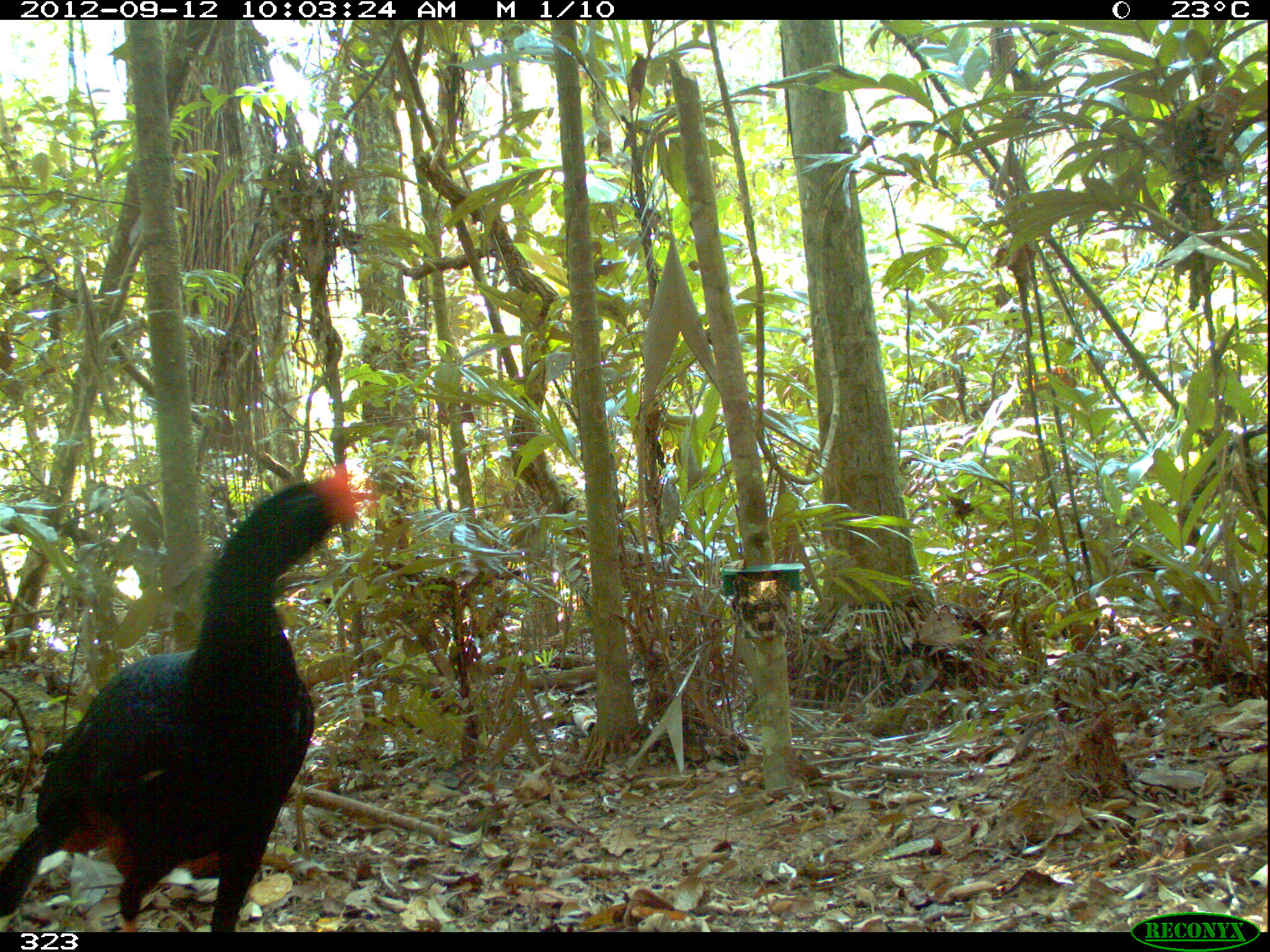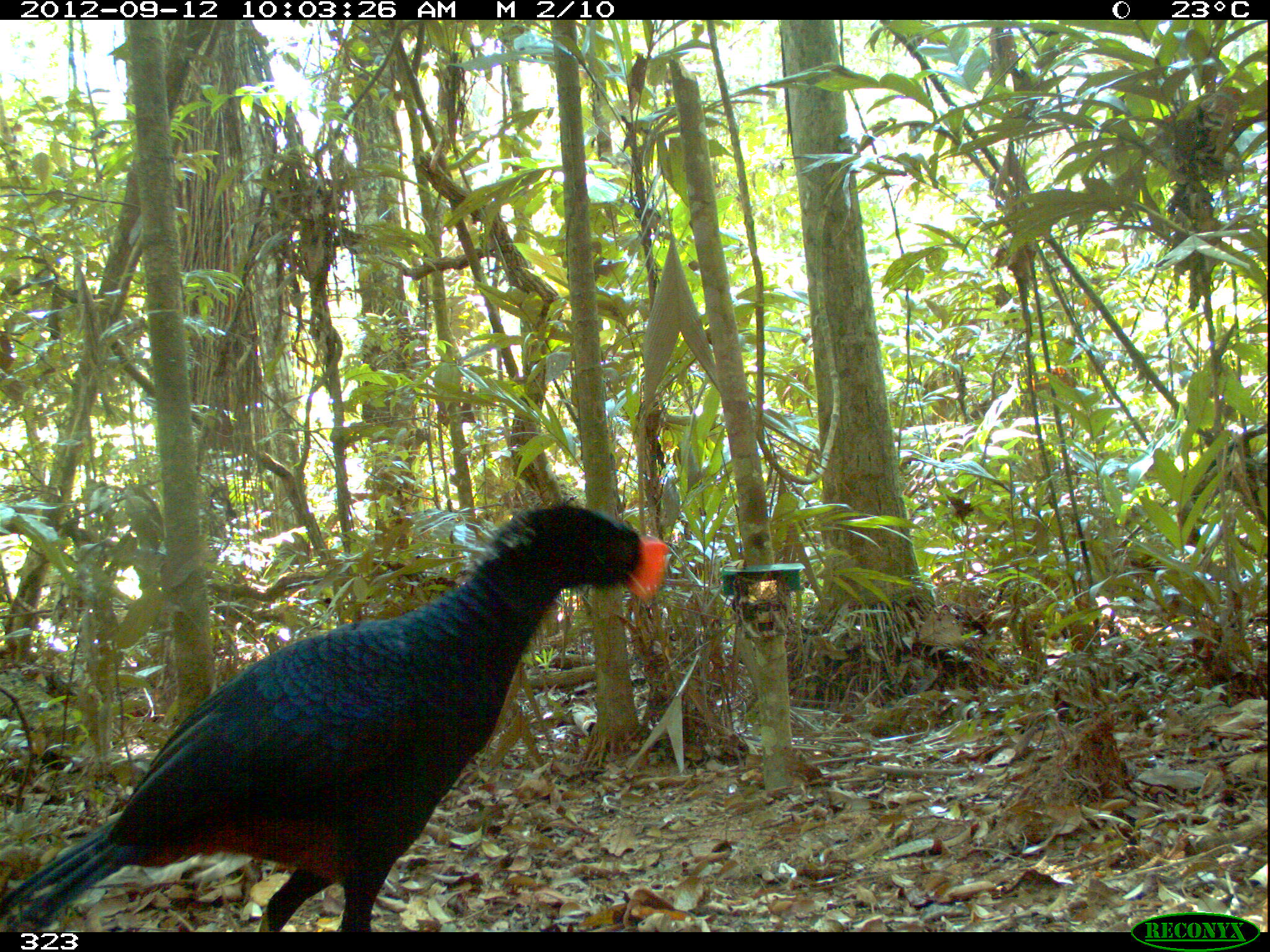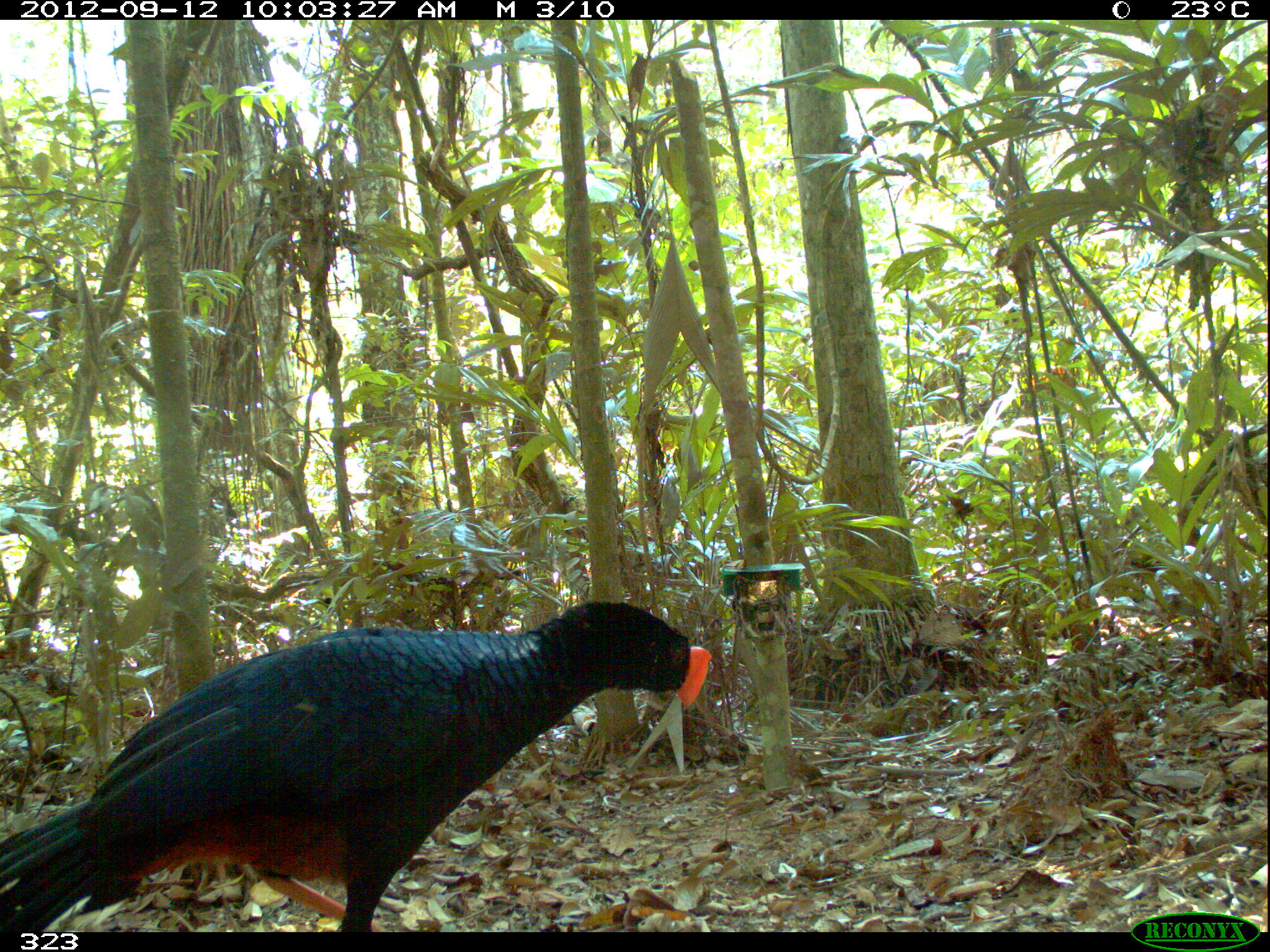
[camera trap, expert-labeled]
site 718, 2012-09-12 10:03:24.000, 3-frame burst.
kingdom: Animalia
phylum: Chordata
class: Aves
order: Galliformes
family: Cracidae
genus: Mitu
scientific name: Mitu tuberosum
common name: razor-billed curassow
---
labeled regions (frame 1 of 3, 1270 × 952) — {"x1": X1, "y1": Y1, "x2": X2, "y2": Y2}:
mitu tuberosum: {"x1": 0, "y1": 462, "x2": 379, "y2": 932}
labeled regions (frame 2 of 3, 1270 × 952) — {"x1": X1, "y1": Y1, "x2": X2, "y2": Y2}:
mitu tuberosum: {"x1": 0, "y1": 502, "x2": 669, "y2": 929}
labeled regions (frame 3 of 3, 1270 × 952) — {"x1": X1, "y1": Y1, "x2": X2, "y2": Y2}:
mitu tuberosum: {"x1": 0, "y1": 600, "x2": 711, "y2": 932}